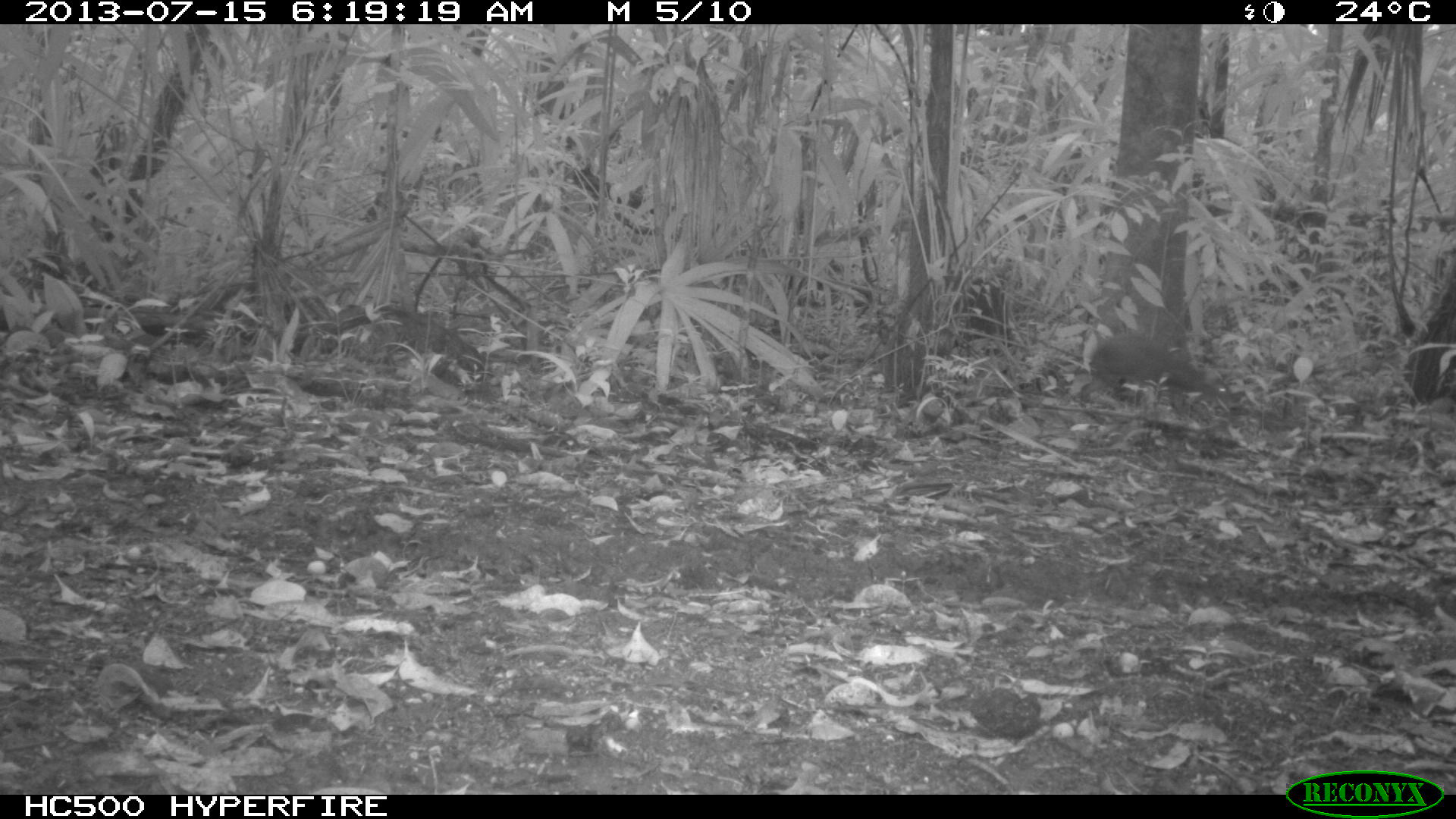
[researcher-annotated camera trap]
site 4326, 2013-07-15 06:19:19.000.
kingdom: Animalia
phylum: Chordata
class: Mammalia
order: Rodentia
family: Dasyproctidae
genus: Dasyprocta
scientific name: Dasyprocta punctata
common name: central american agouti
Dasyprocta punctata (central american agouti), count 1.